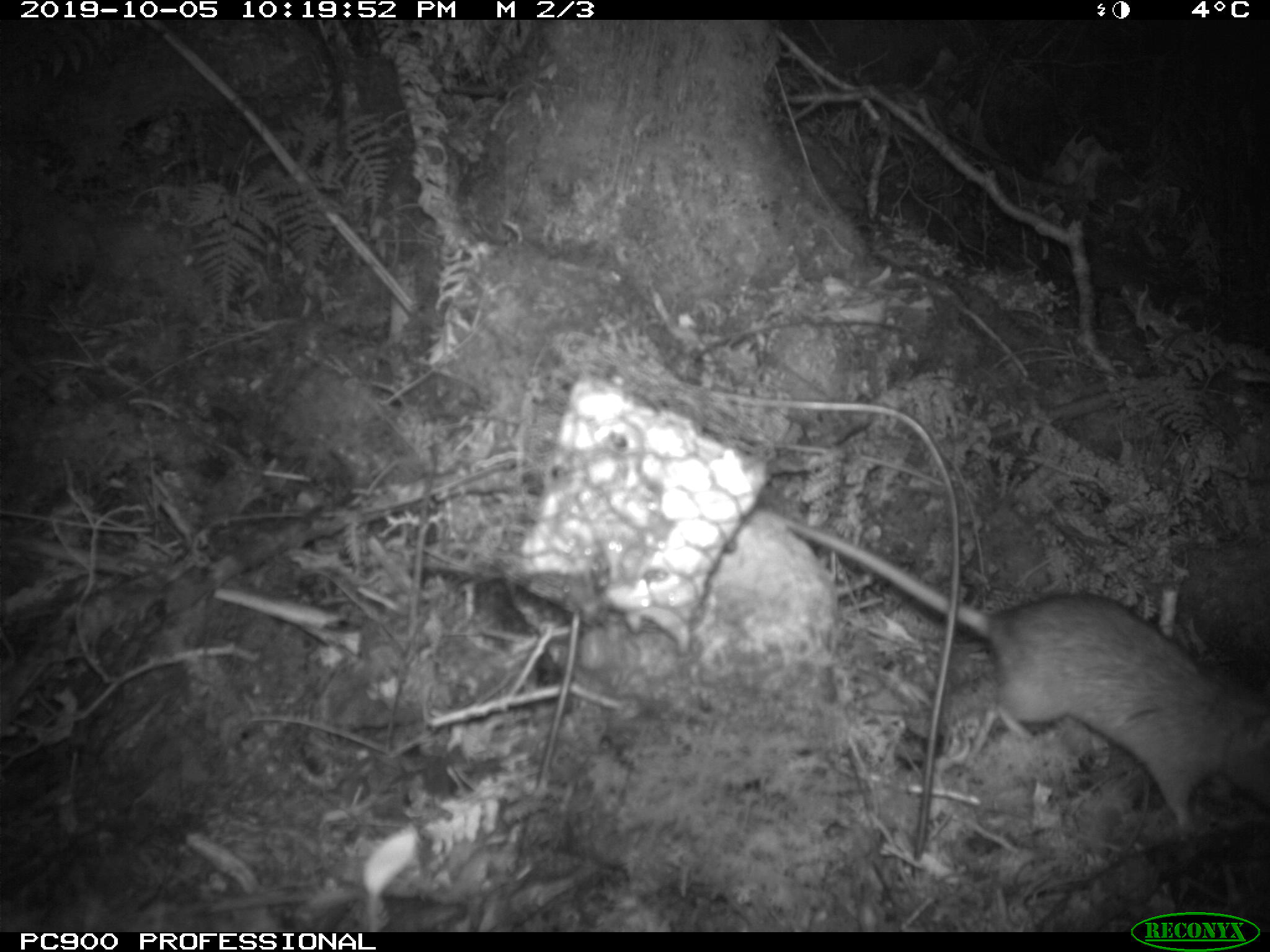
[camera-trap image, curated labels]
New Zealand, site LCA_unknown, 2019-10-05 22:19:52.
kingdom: Animalia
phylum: Chordata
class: Mammalia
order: Rodentia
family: Muridae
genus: Rattus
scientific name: Rattus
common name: rat